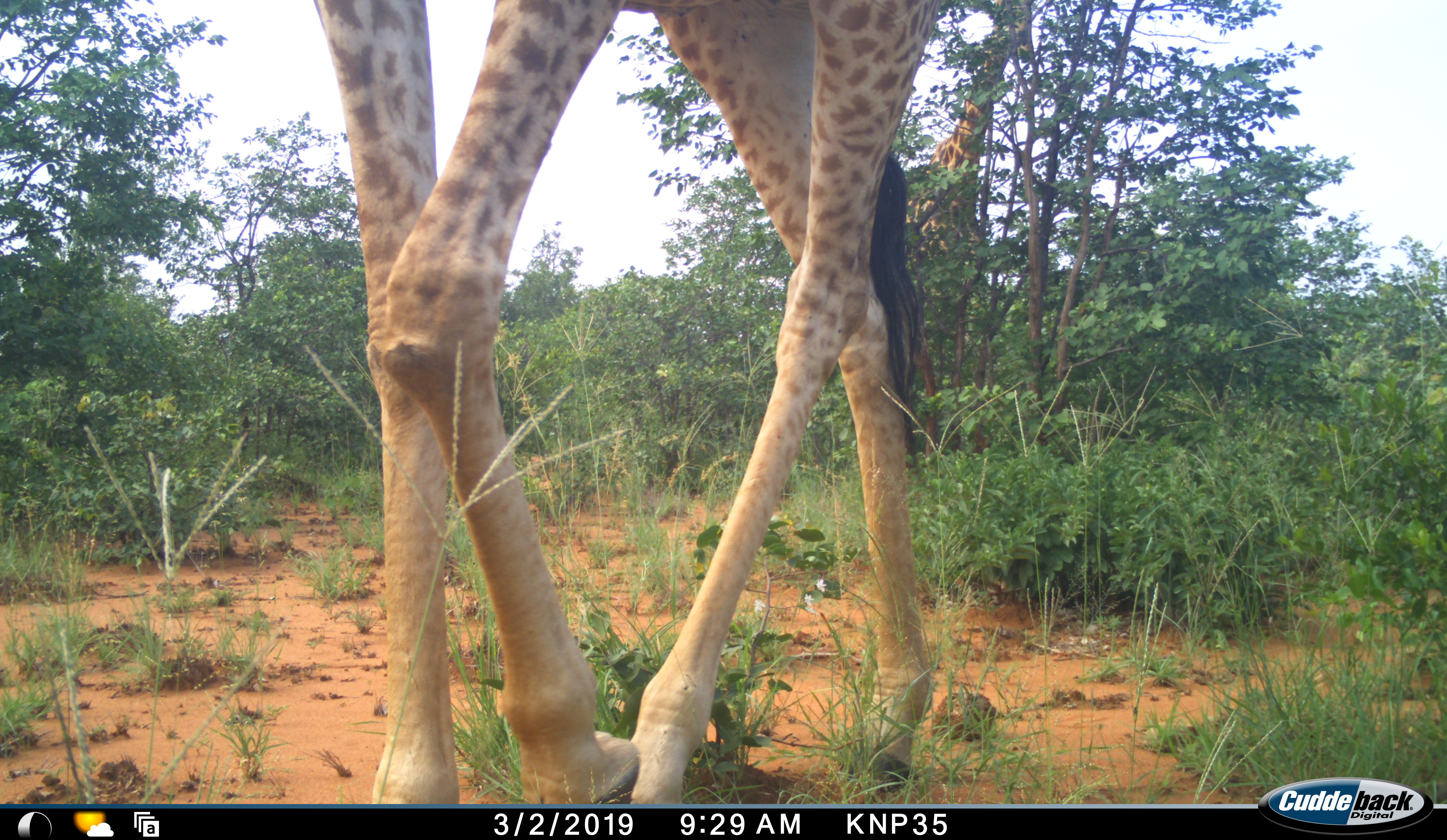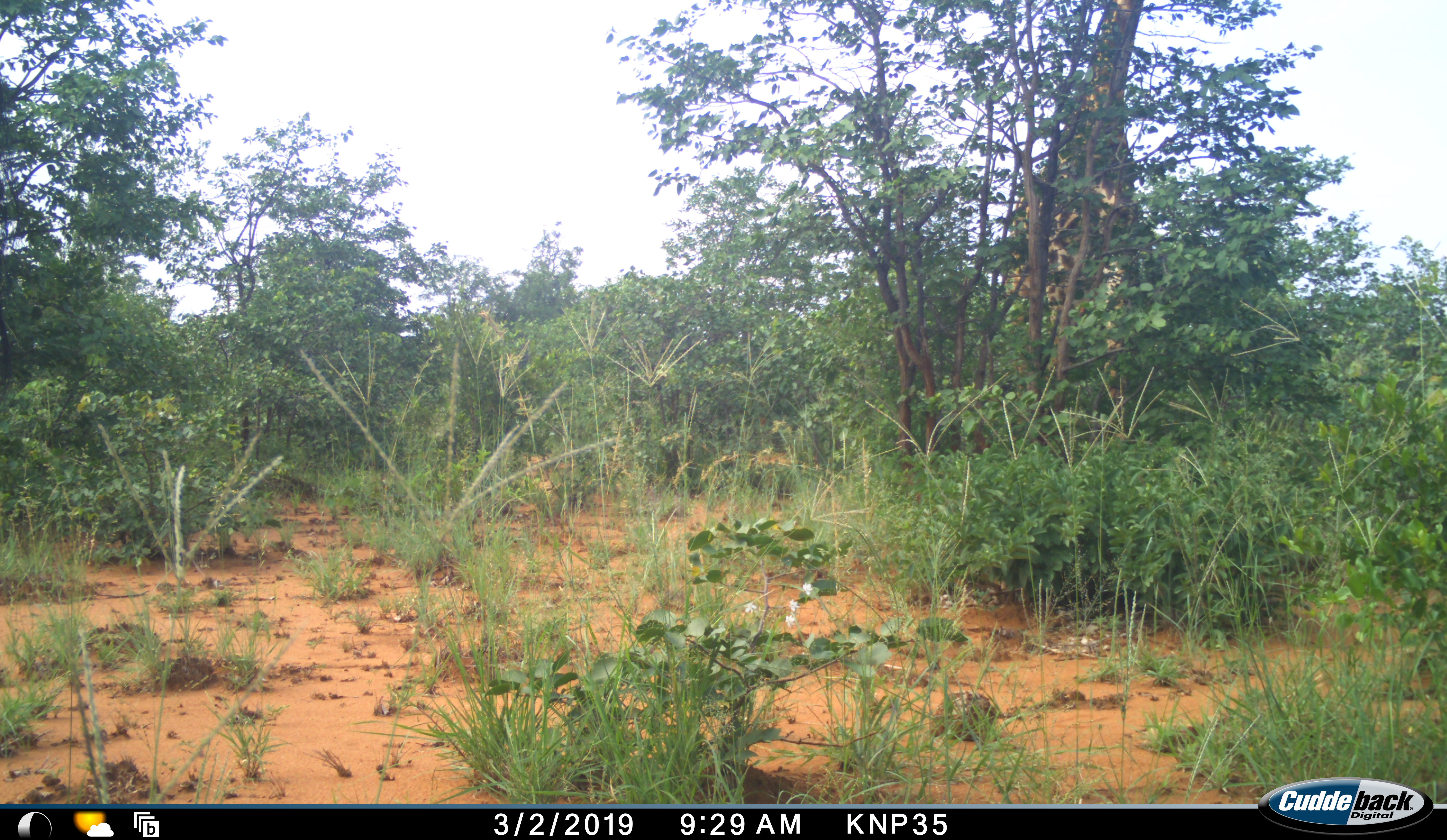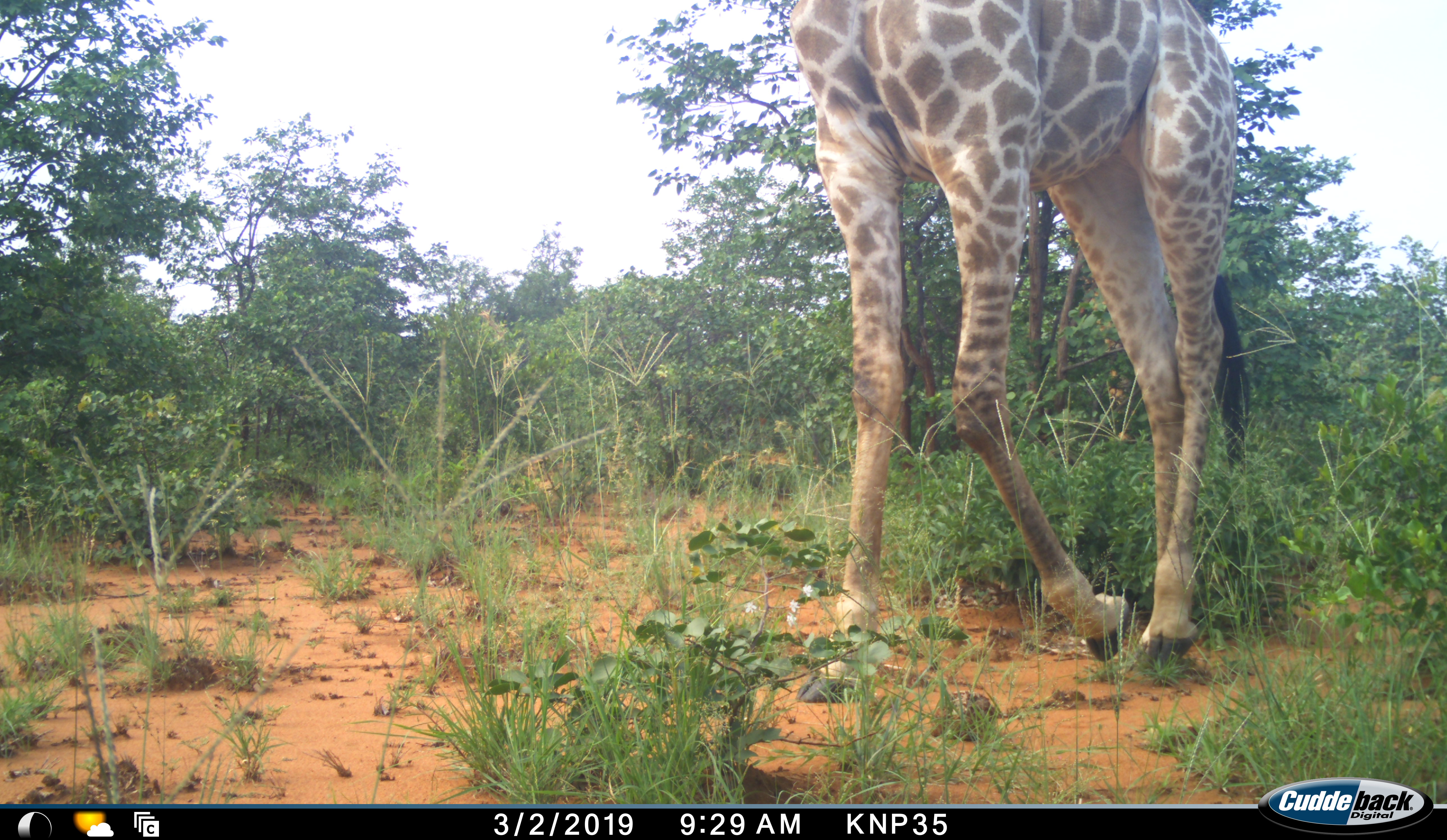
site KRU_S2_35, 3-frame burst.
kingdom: Animalia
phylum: Chordata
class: Mammalia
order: Artiodactyla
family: Giraffidae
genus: Giraffa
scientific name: Giraffa camelopardalis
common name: giraffe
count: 2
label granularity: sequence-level